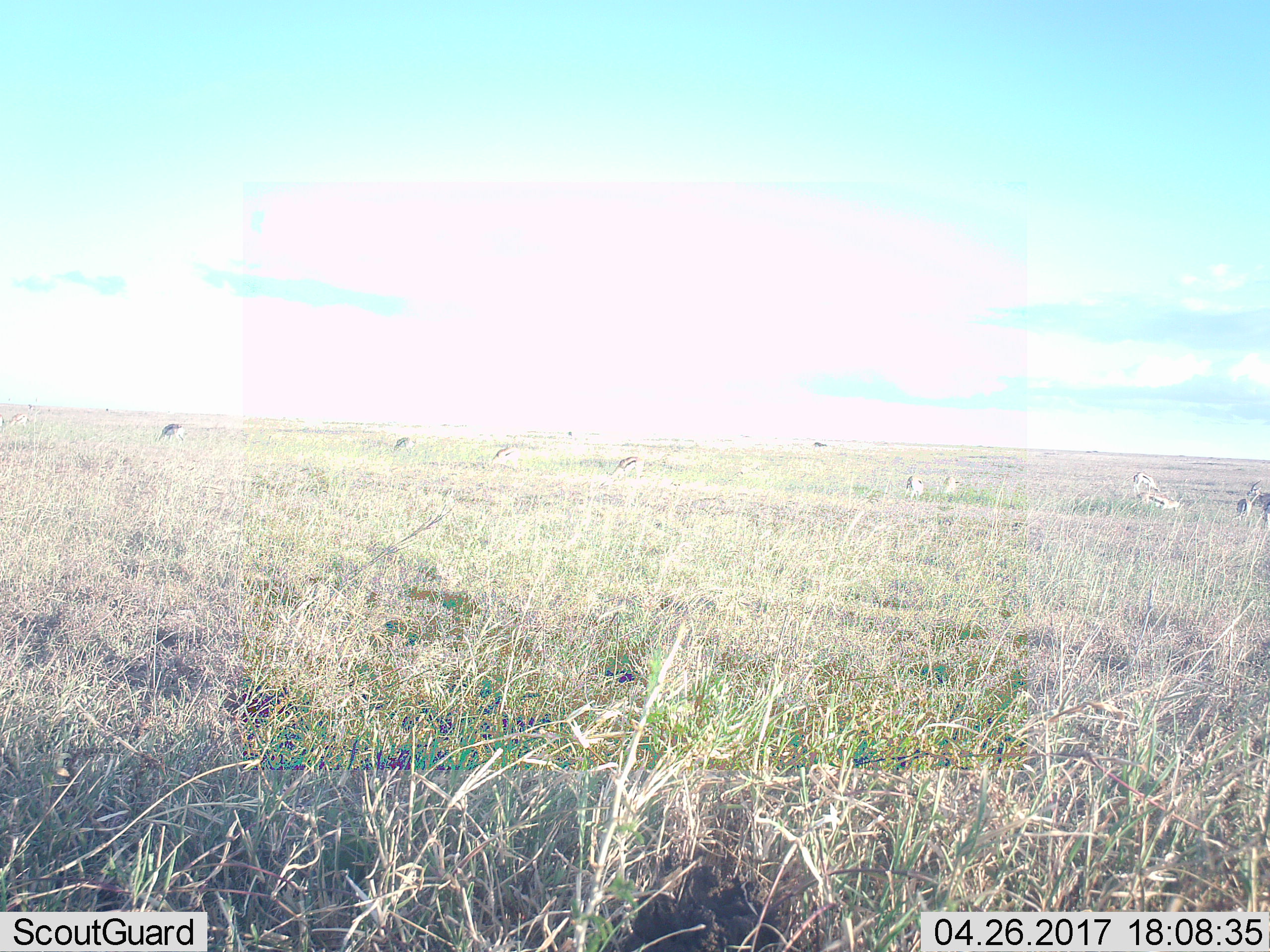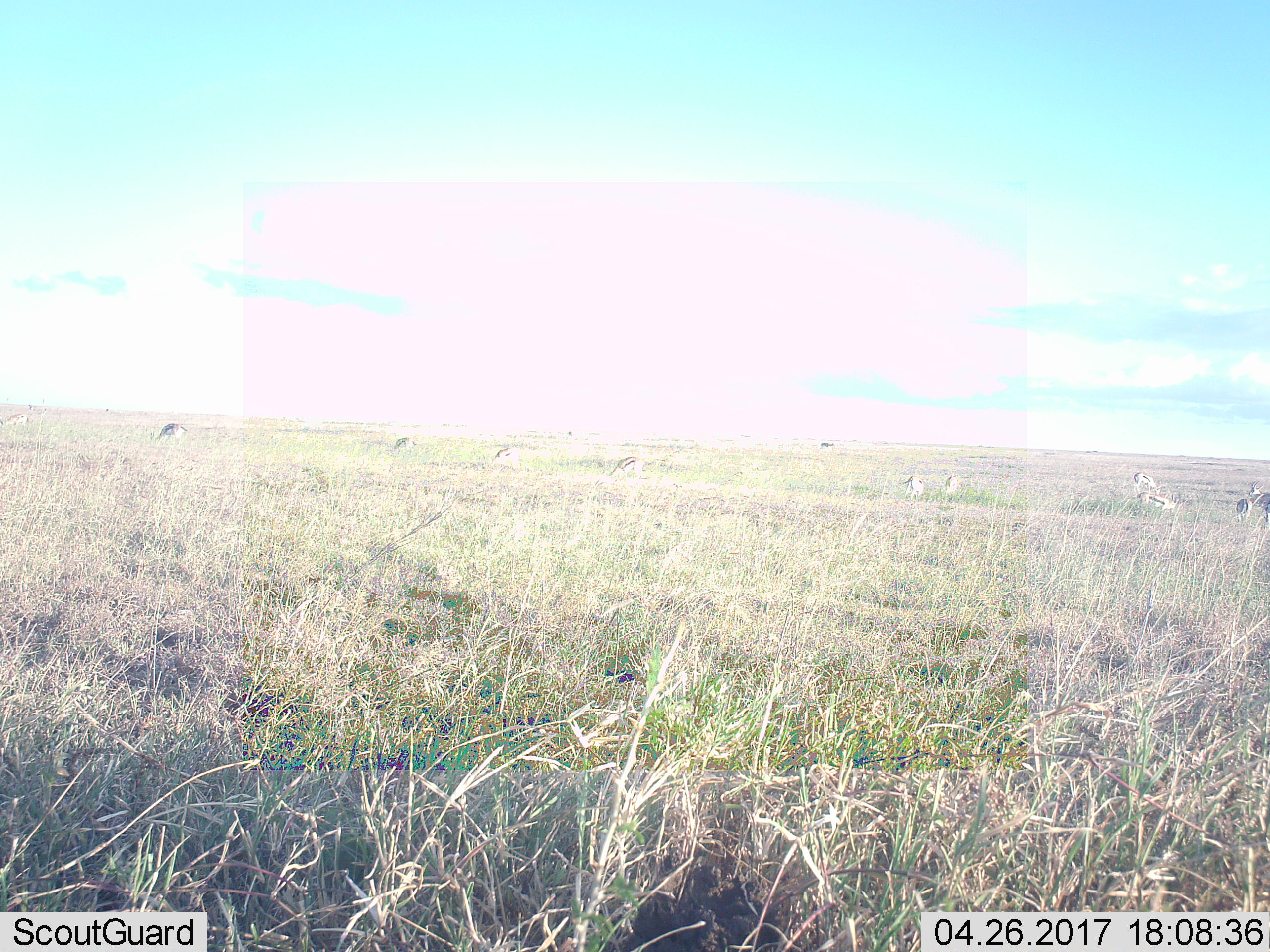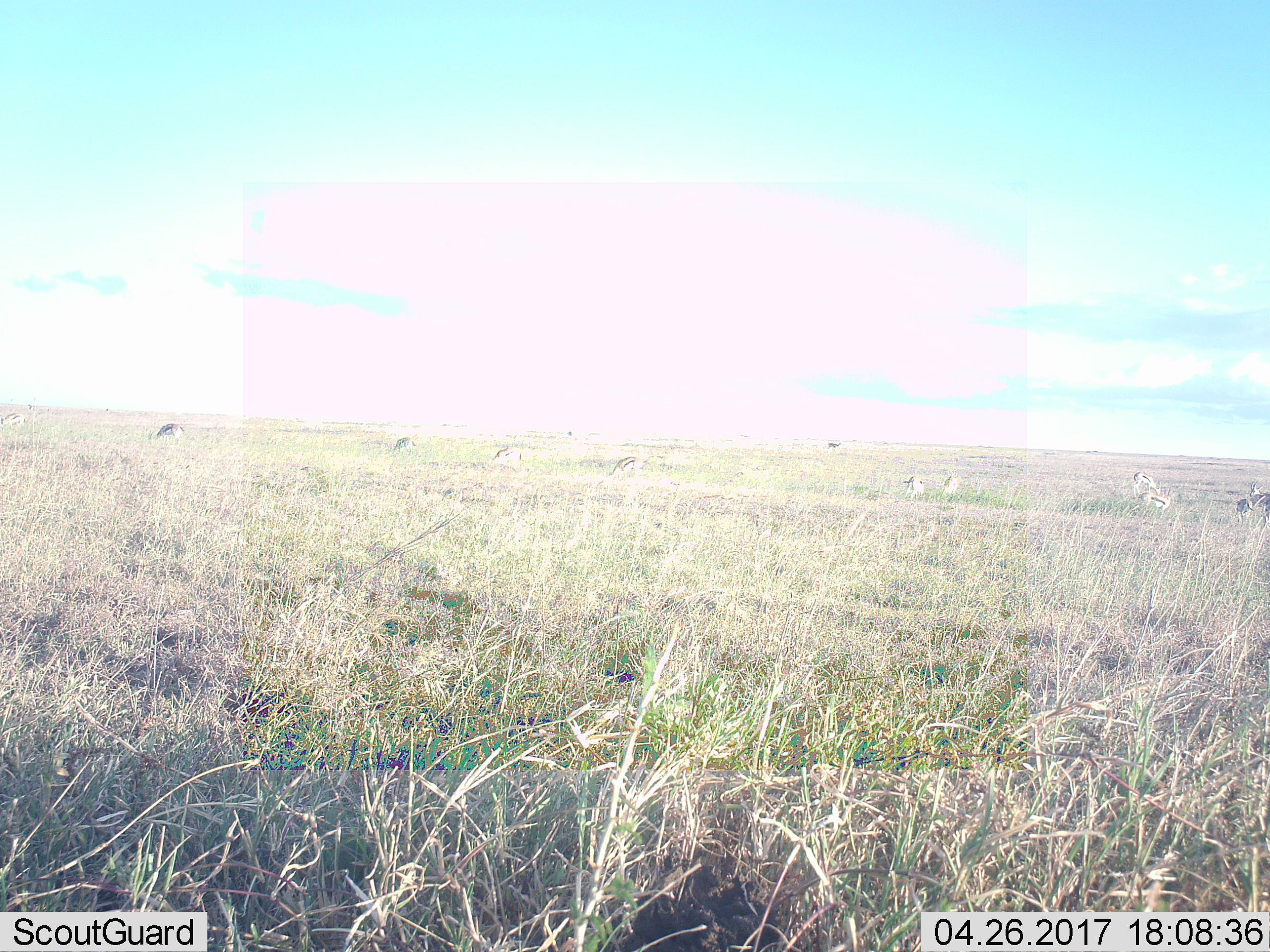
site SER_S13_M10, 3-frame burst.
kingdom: Animalia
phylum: Chordata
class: Mammalia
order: Artiodactyla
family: Bovidae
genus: Eudorcas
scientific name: Eudorcas thomsonii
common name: thomson's gazelle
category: gazellethomsons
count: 11-50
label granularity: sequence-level